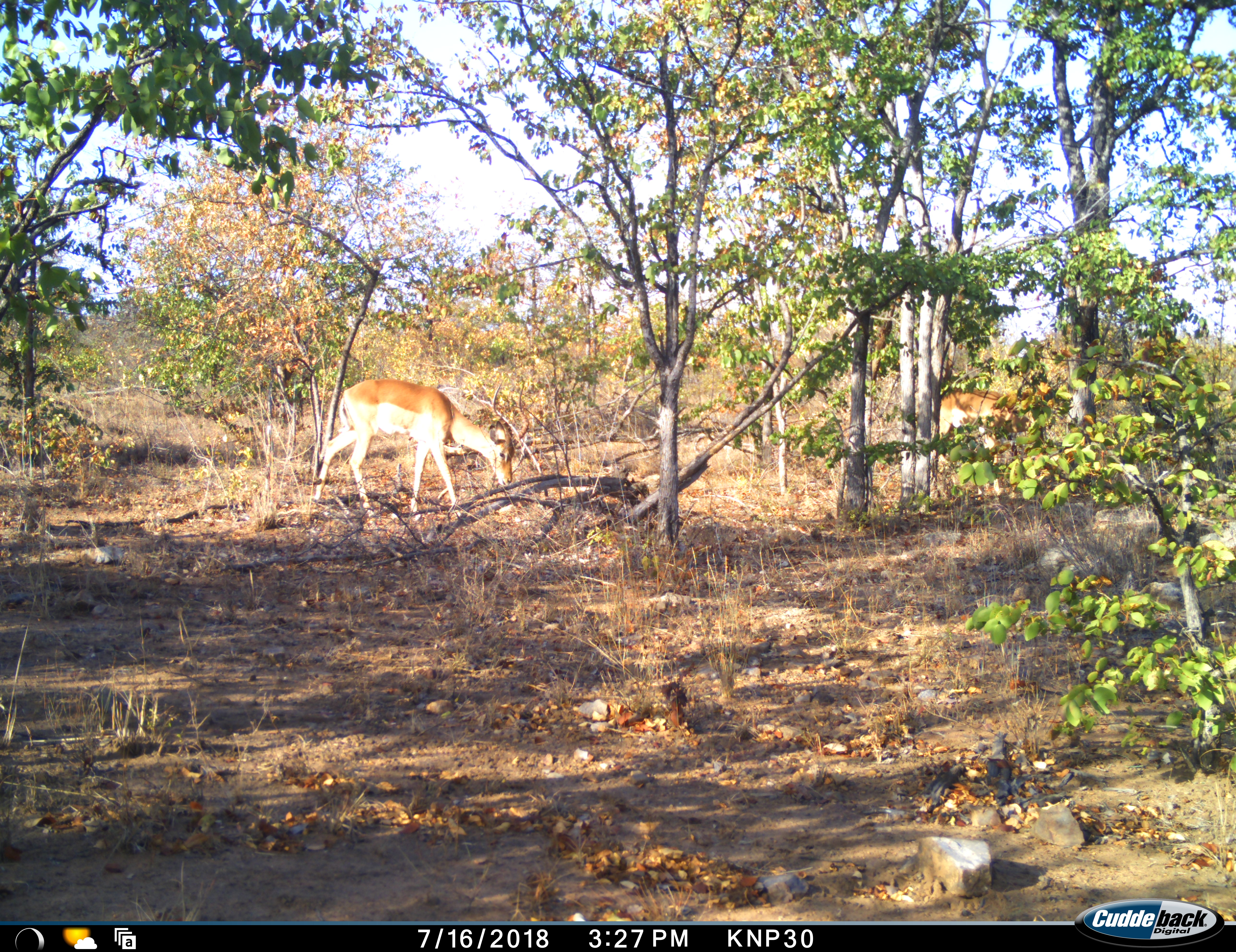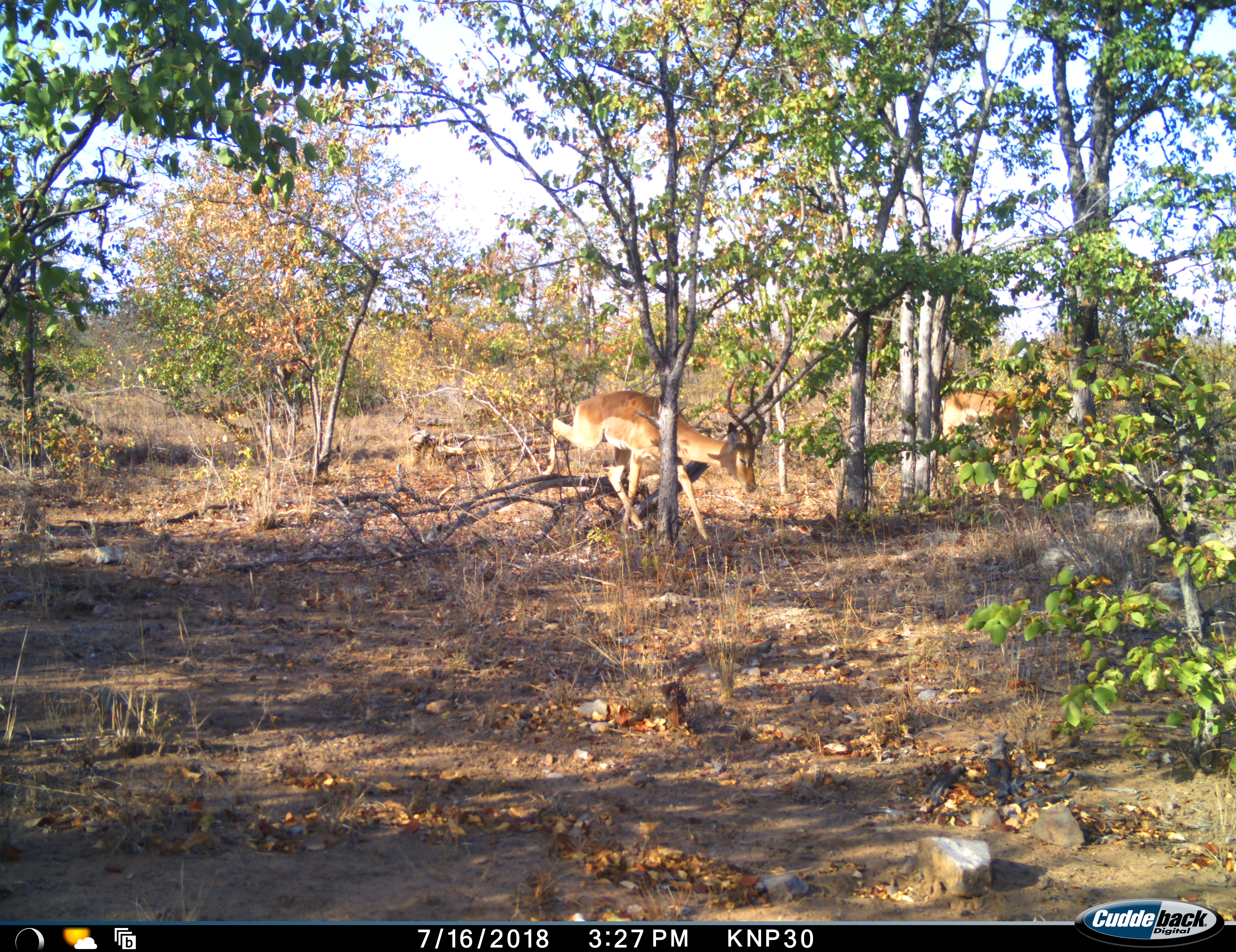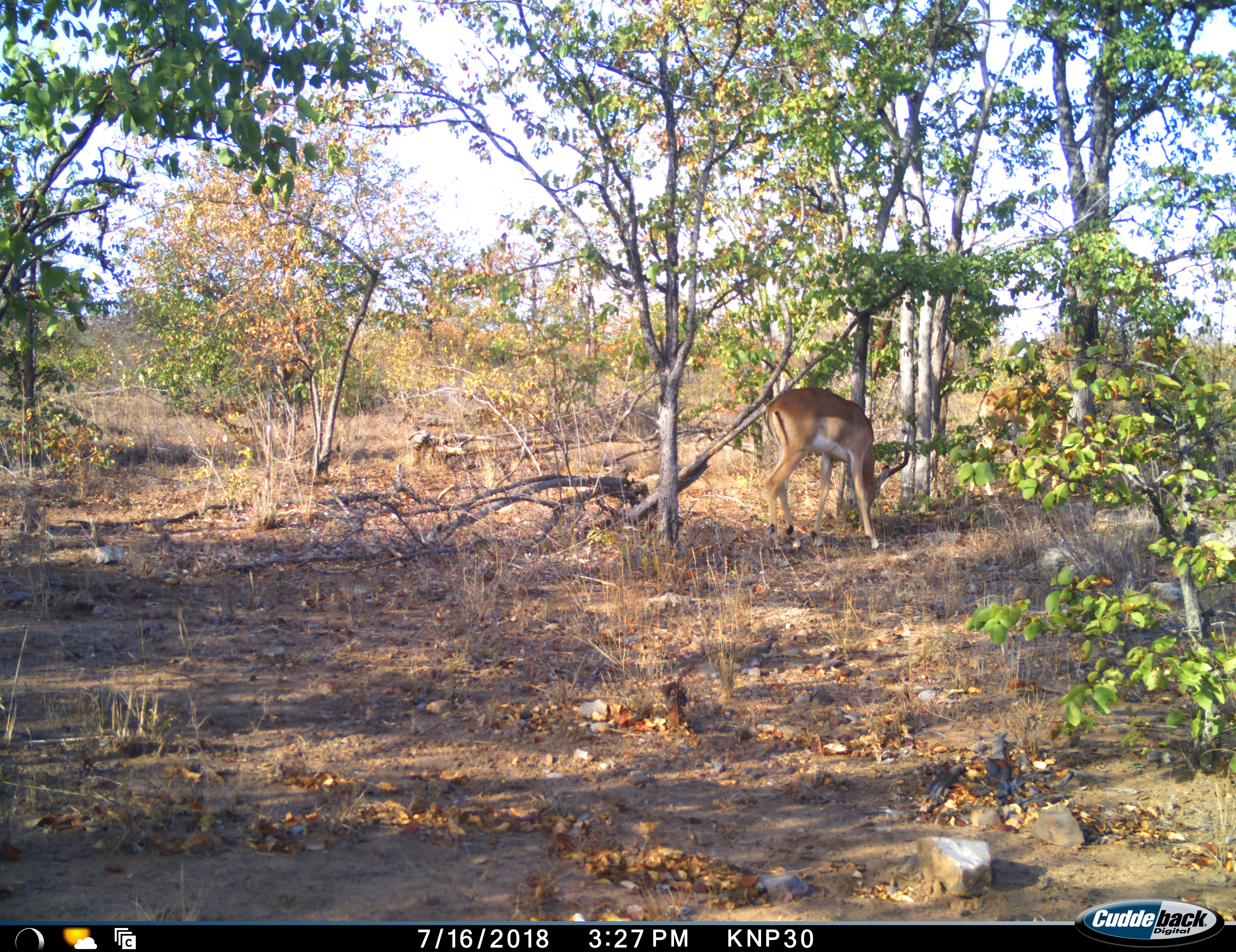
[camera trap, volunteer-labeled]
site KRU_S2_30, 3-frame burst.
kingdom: Animalia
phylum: Chordata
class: Mammalia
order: Artiodactyla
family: Bovidae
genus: Aepyceros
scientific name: Aepyceros melampus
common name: impala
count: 2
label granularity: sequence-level